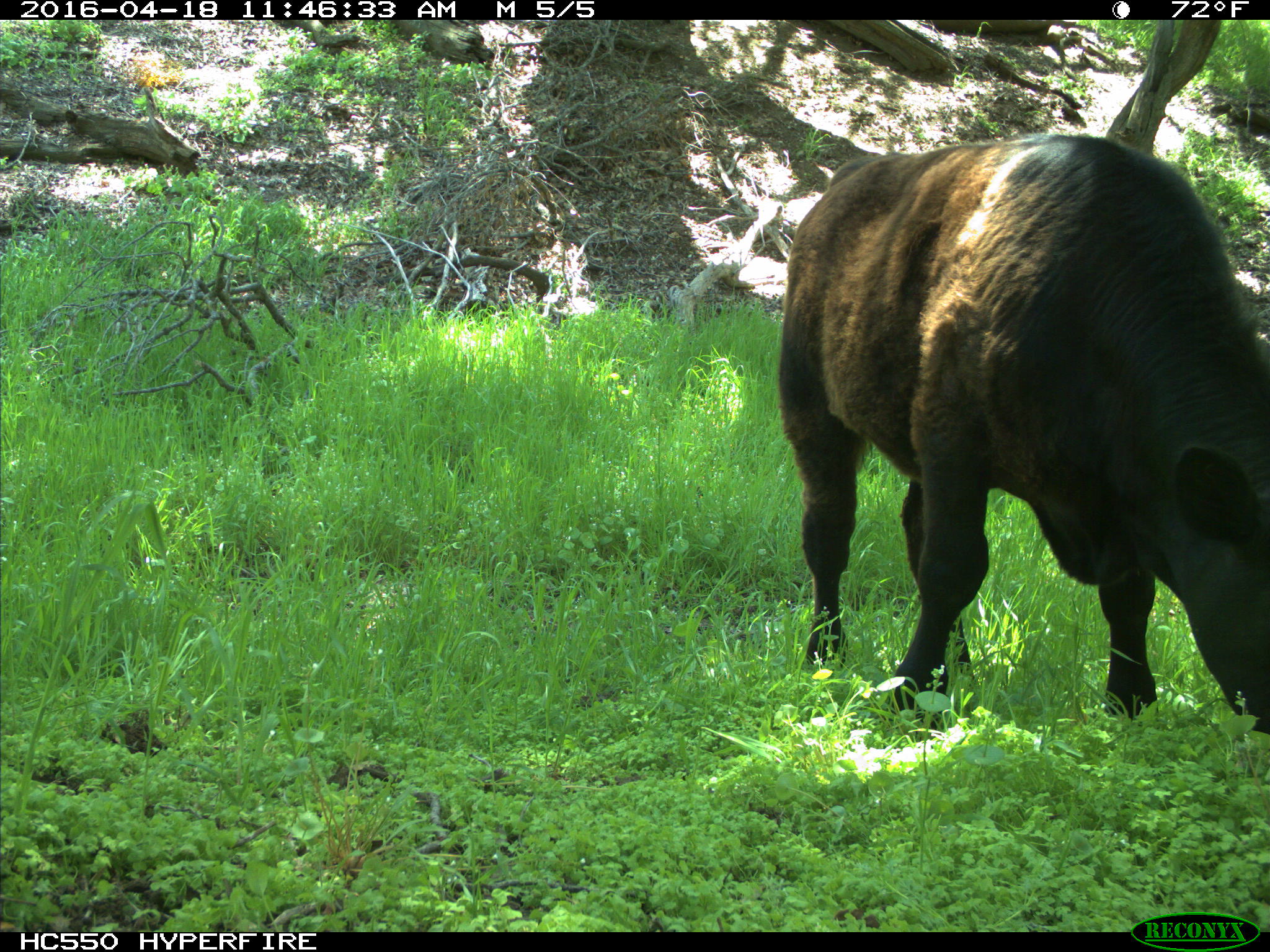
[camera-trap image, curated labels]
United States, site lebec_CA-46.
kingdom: Animalia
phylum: Chordata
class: Mammalia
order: Artiodactyla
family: Bovidae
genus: Bos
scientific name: Bos taurus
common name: domestic cow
Bos taurus (domestic cow).